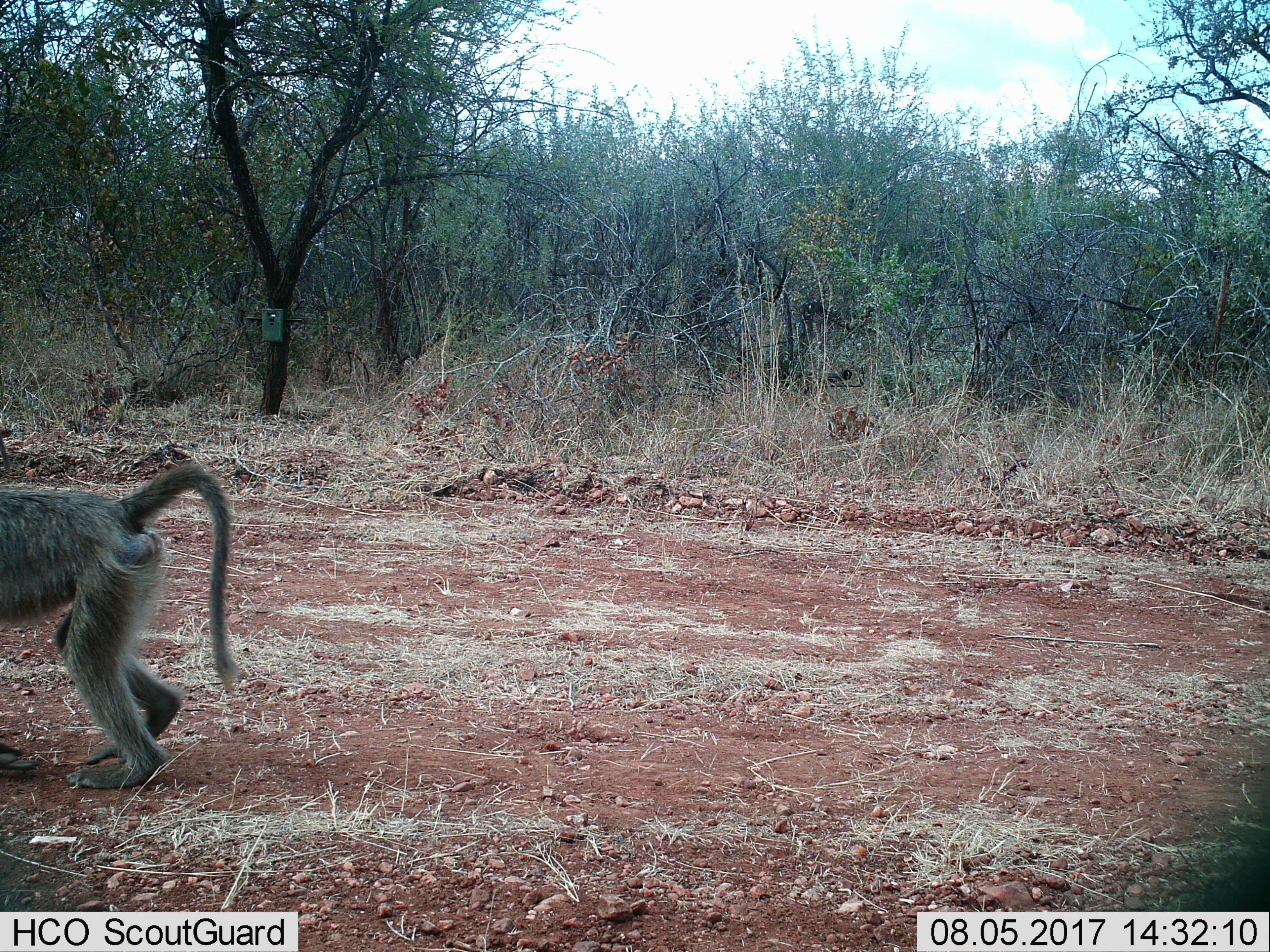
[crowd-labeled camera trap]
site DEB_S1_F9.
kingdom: Animalia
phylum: Chordata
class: Mammalia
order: Primates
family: Cercopithecidae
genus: Papio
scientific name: Papio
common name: baboon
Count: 1.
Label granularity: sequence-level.